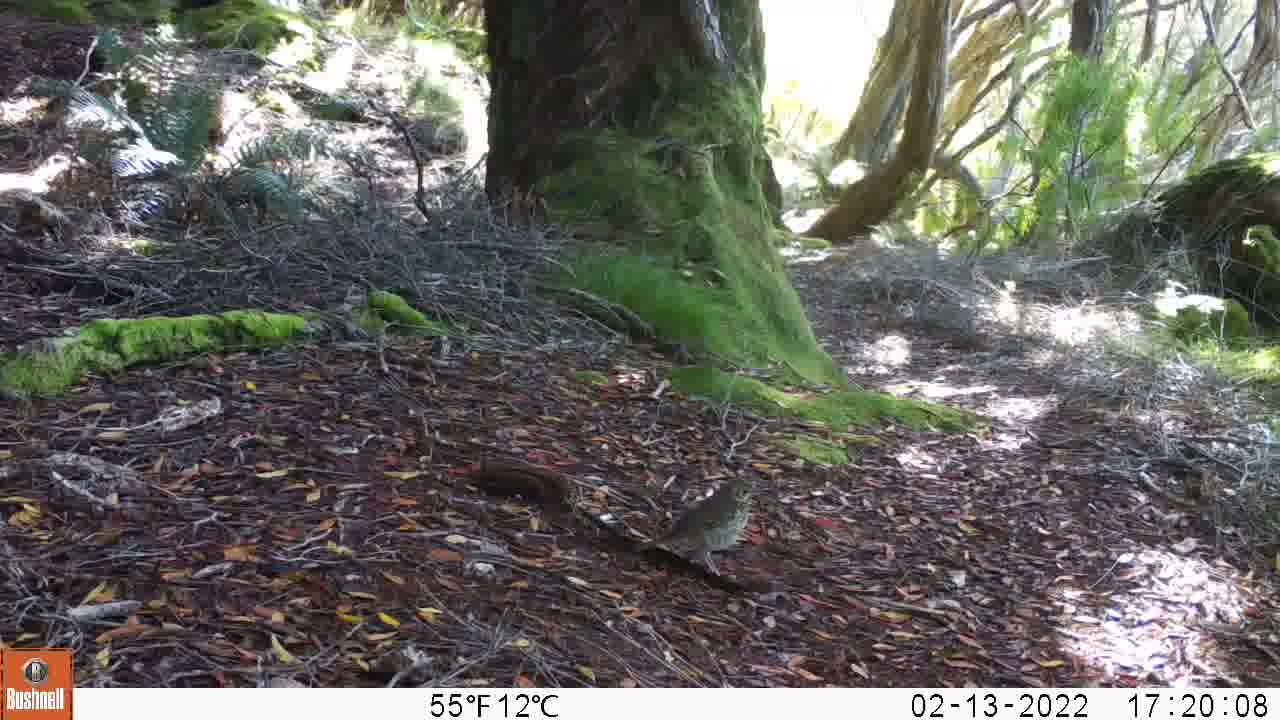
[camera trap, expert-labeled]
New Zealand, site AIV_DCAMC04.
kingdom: Animalia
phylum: Chordata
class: Aves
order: Passeriformes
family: Turdidae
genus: Turdus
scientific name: Turdus philomelos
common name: song thrush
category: thrush